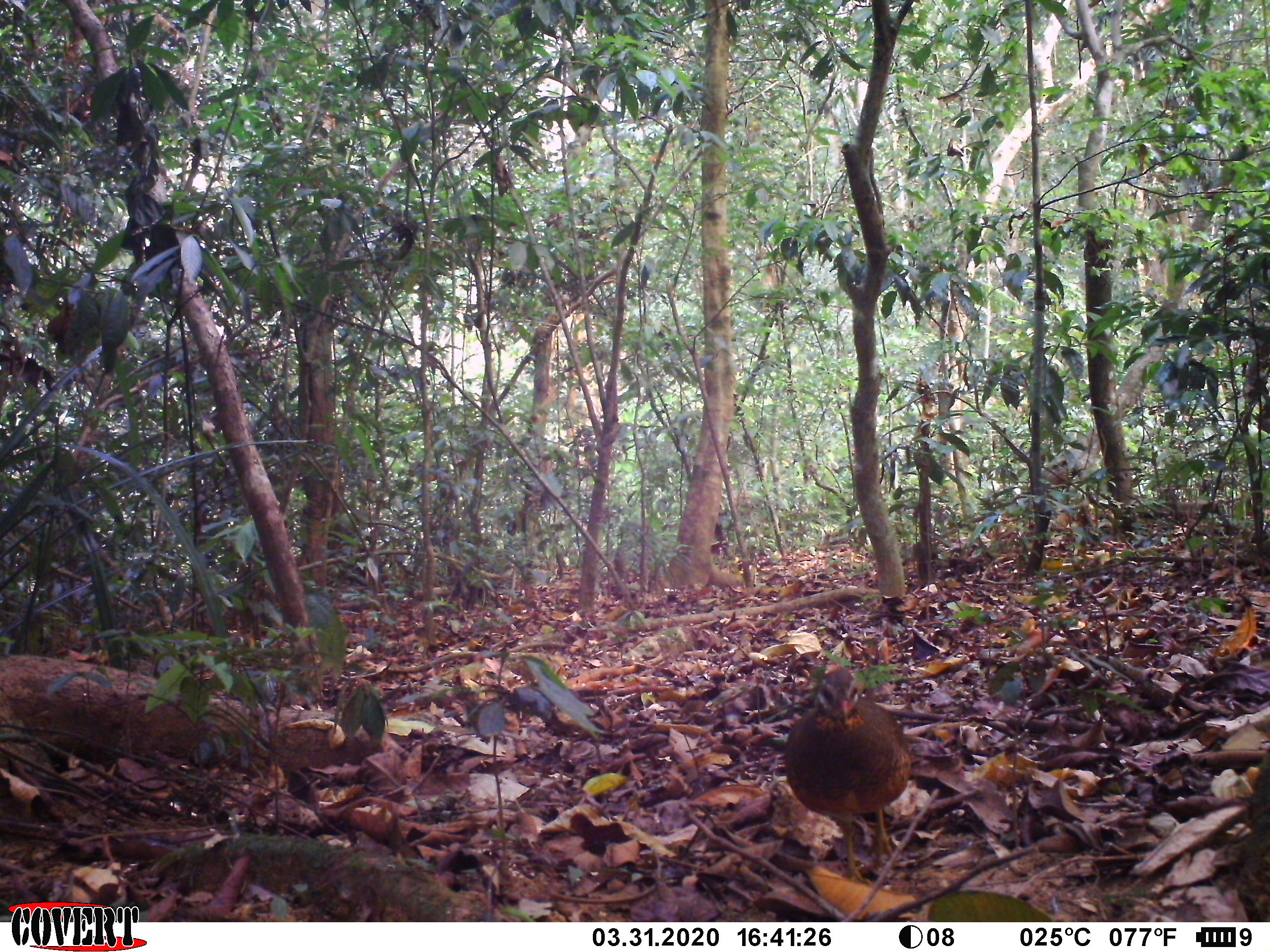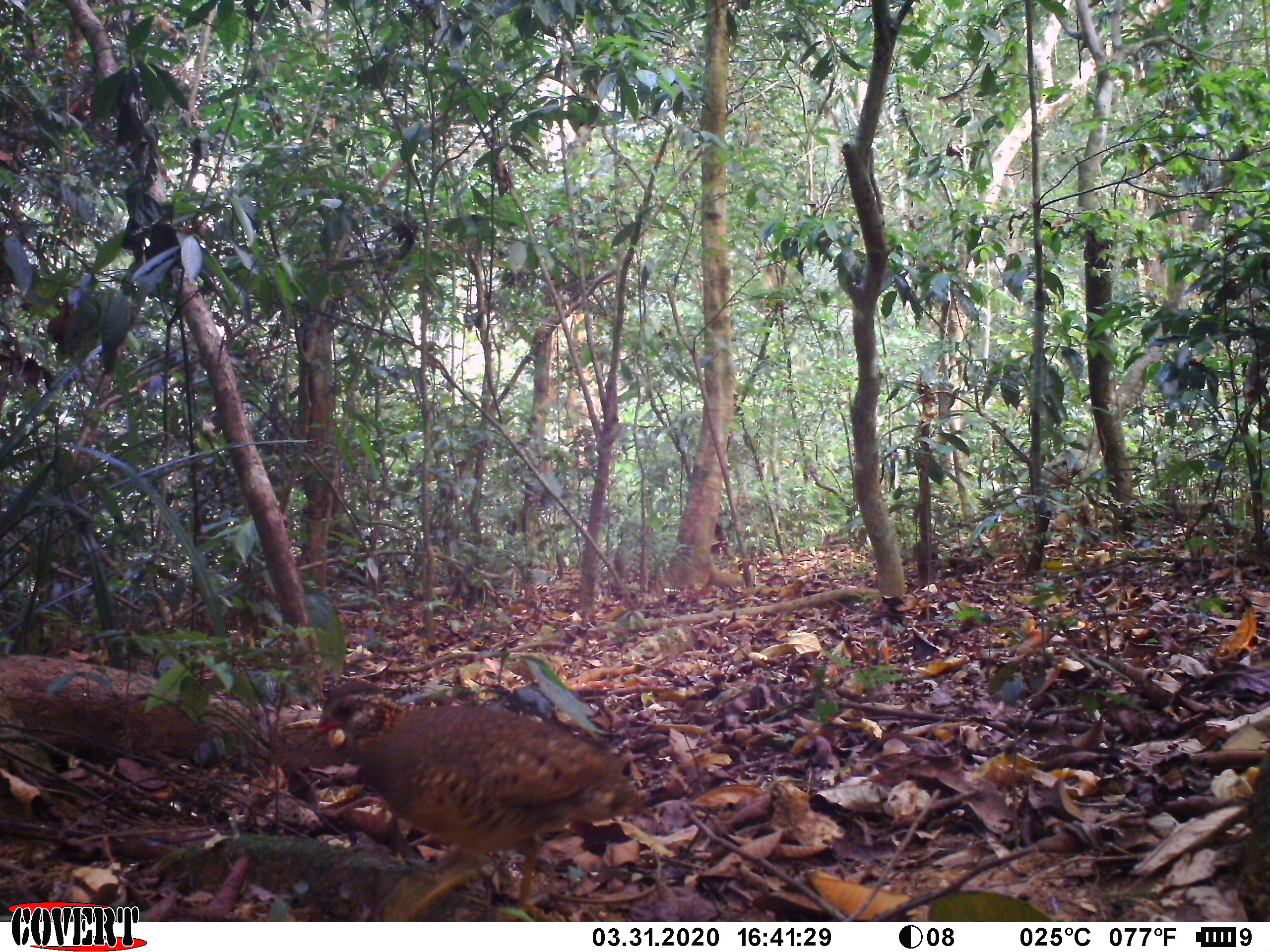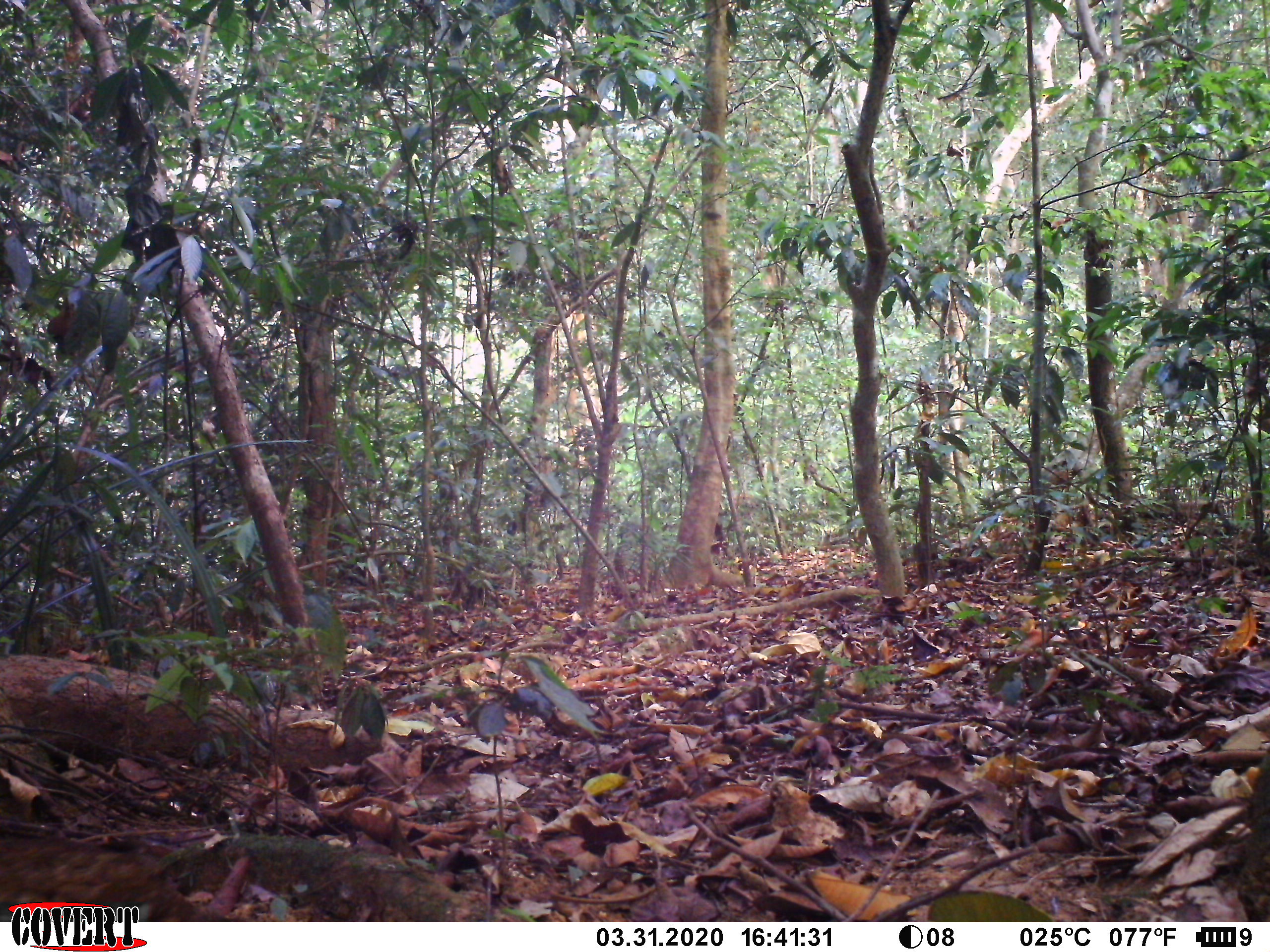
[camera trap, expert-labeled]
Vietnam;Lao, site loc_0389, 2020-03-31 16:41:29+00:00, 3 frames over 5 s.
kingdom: Animalia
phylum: Chordata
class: Aves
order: Galliformes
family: Phasianidae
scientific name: Phasianidae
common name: partridge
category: unidentified partridge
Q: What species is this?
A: Unidentified partridge (partridge) (Phasianidae).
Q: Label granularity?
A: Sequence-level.